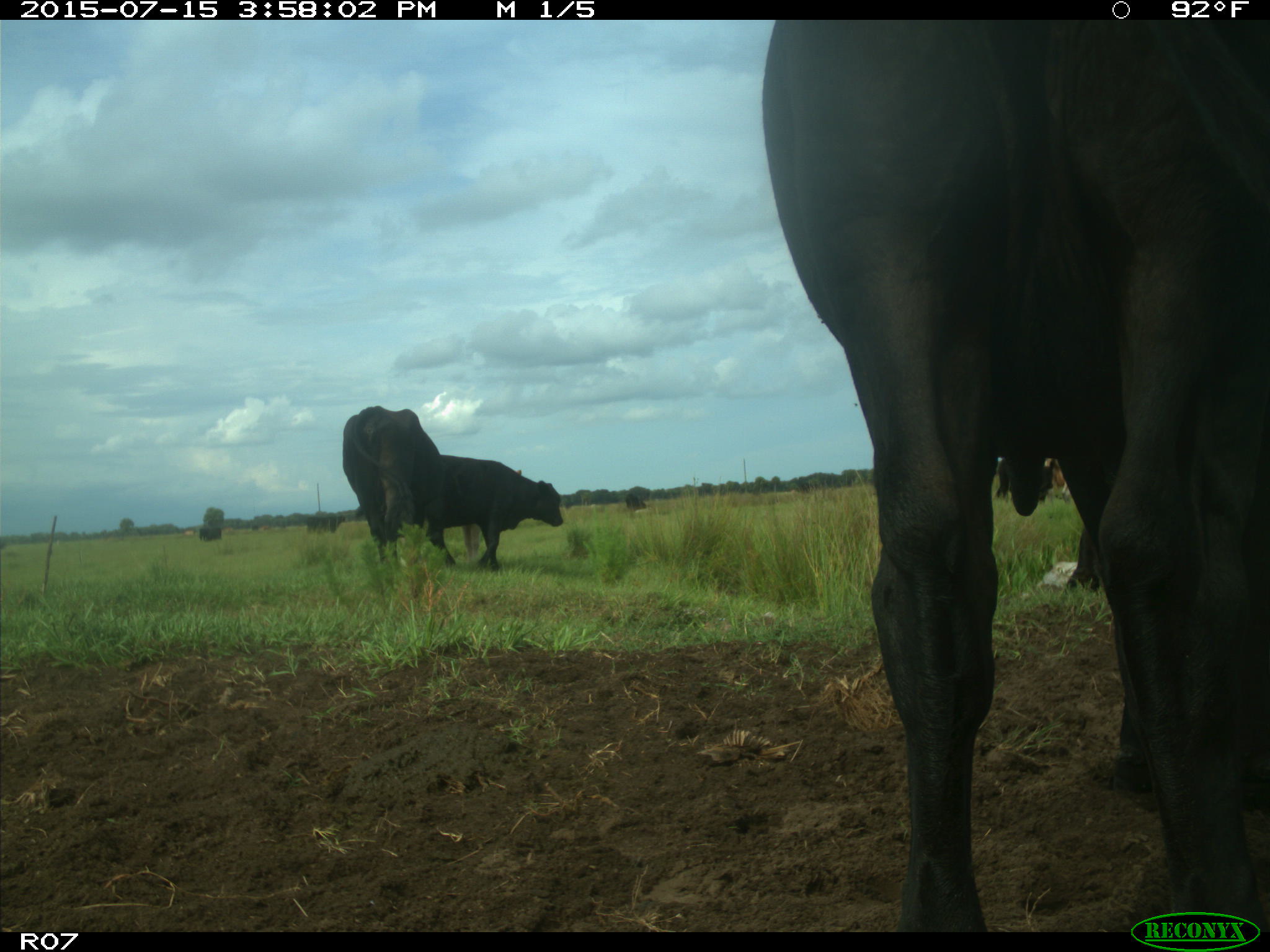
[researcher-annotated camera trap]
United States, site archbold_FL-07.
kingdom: Animalia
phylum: Chordata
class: Mammalia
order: Artiodactyla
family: Bovidae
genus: Bos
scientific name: Bos taurus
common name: domestic cow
Bos taurus (domestic cow).